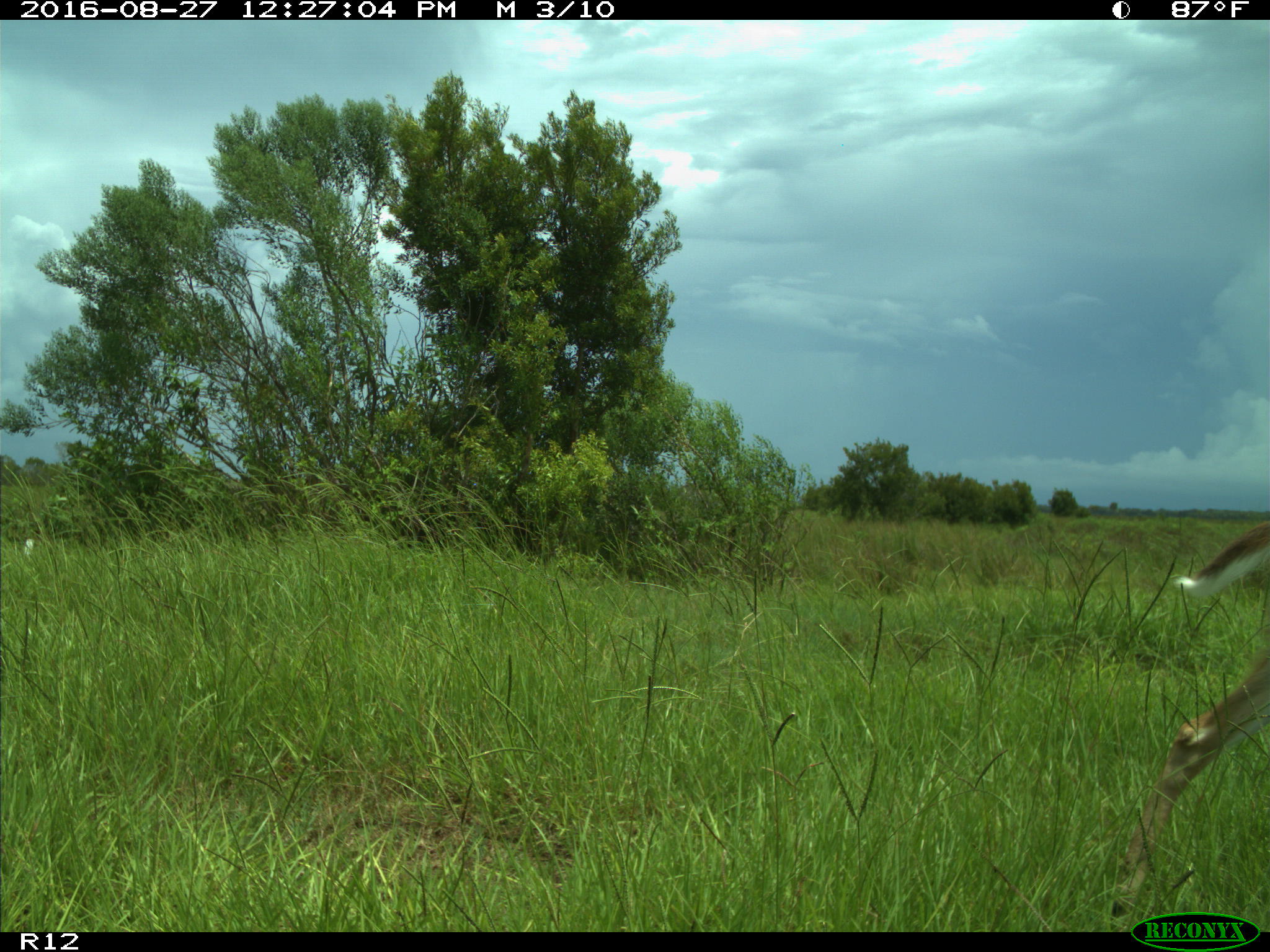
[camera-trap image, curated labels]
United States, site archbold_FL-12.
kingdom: Animalia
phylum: Chordata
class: Mammalia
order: Artiodactyla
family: Cervidae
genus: Odocoileus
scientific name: Odocoileus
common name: deer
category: unidentified deer